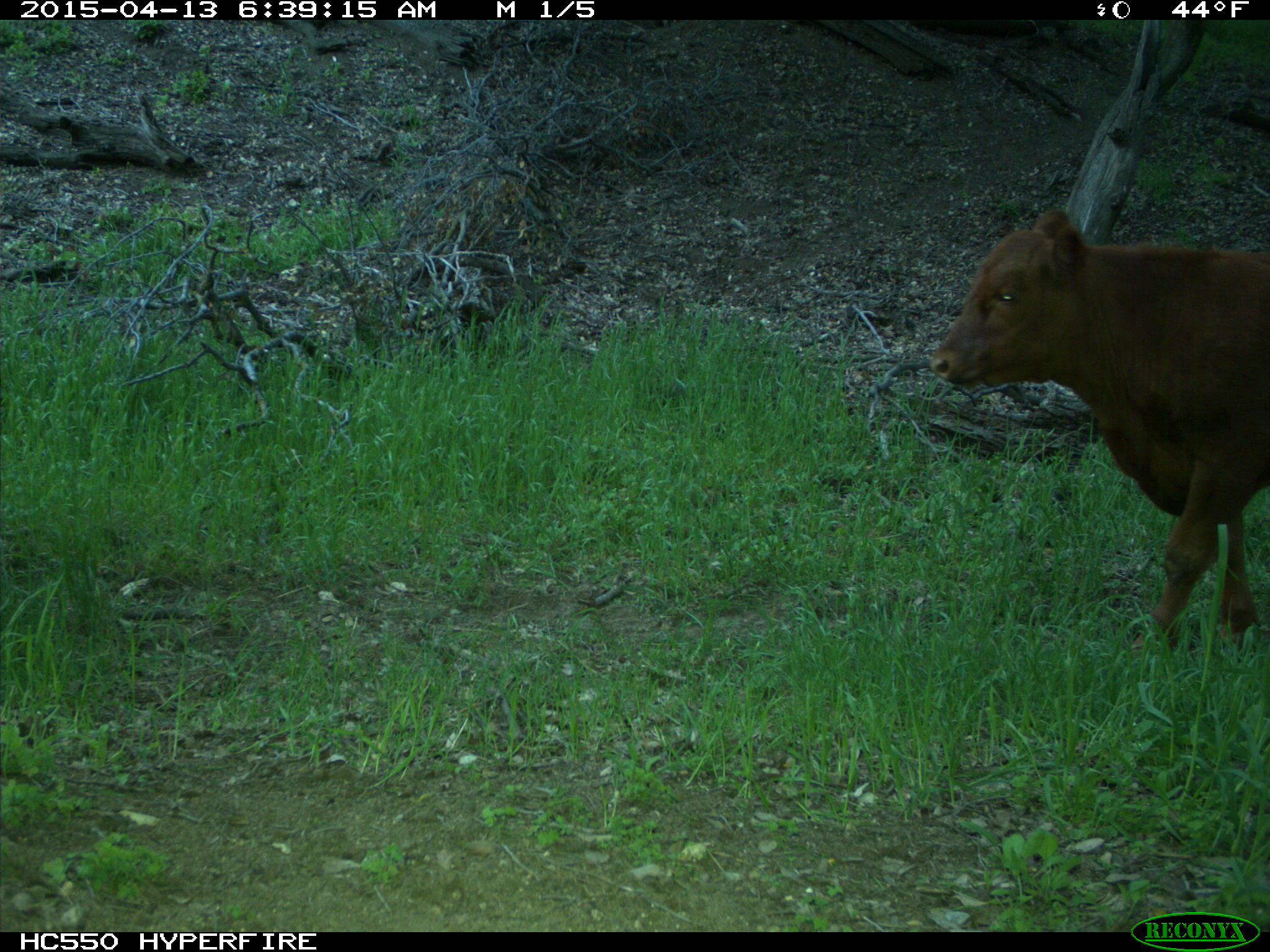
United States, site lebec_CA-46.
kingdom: Animalia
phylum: Chordata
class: Mammalia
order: Artiodactyla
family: Bovidae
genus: Bos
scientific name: Bos taurus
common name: domestic cow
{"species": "Bos taurus (domestic cow)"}